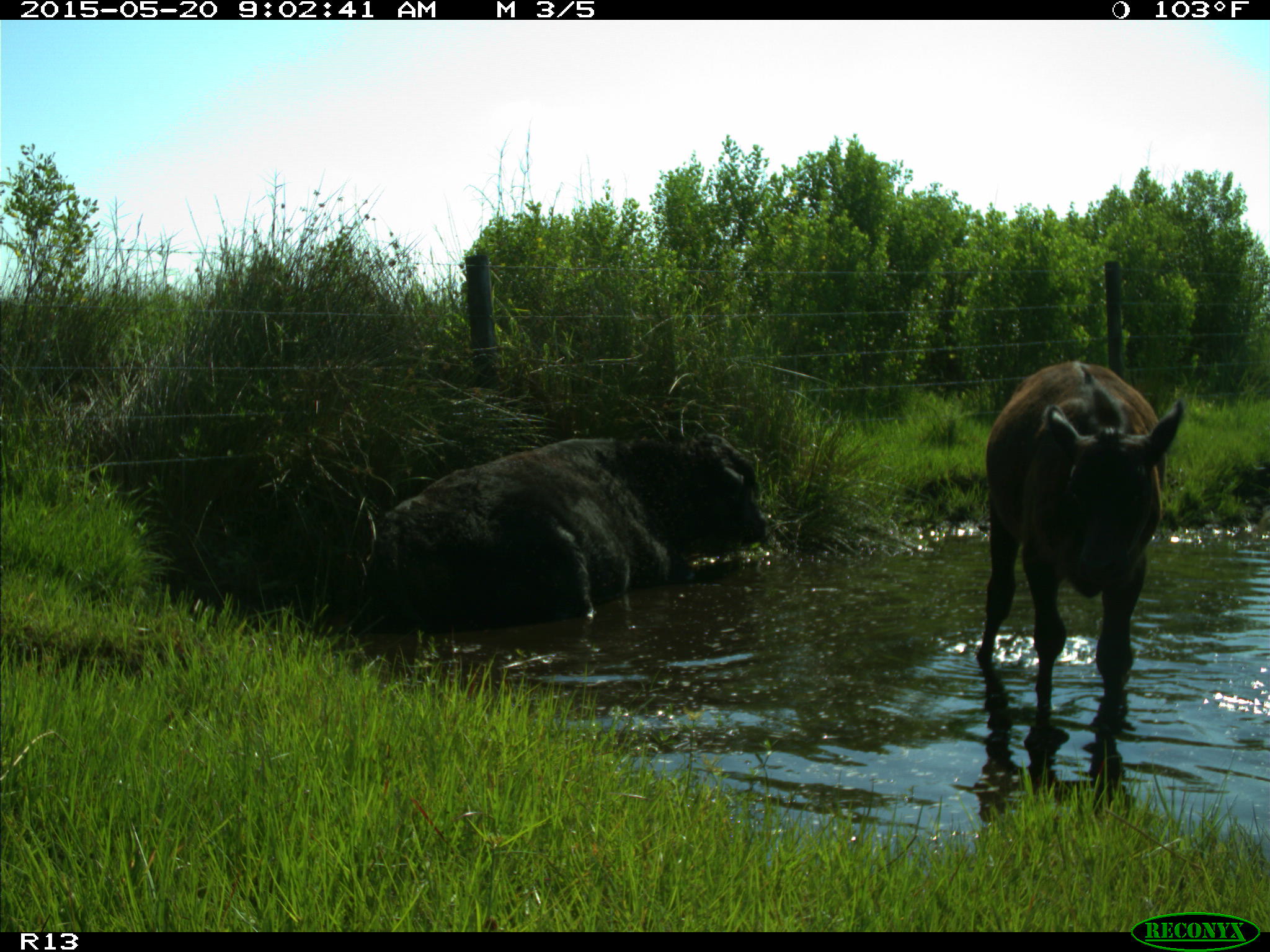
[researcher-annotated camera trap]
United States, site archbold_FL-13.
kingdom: Animalia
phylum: Chordata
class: Mammalia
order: Artiodactyla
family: Bovidae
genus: Bos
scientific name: Bos taurus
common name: domestic cow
Bos taurus (domestic cow).